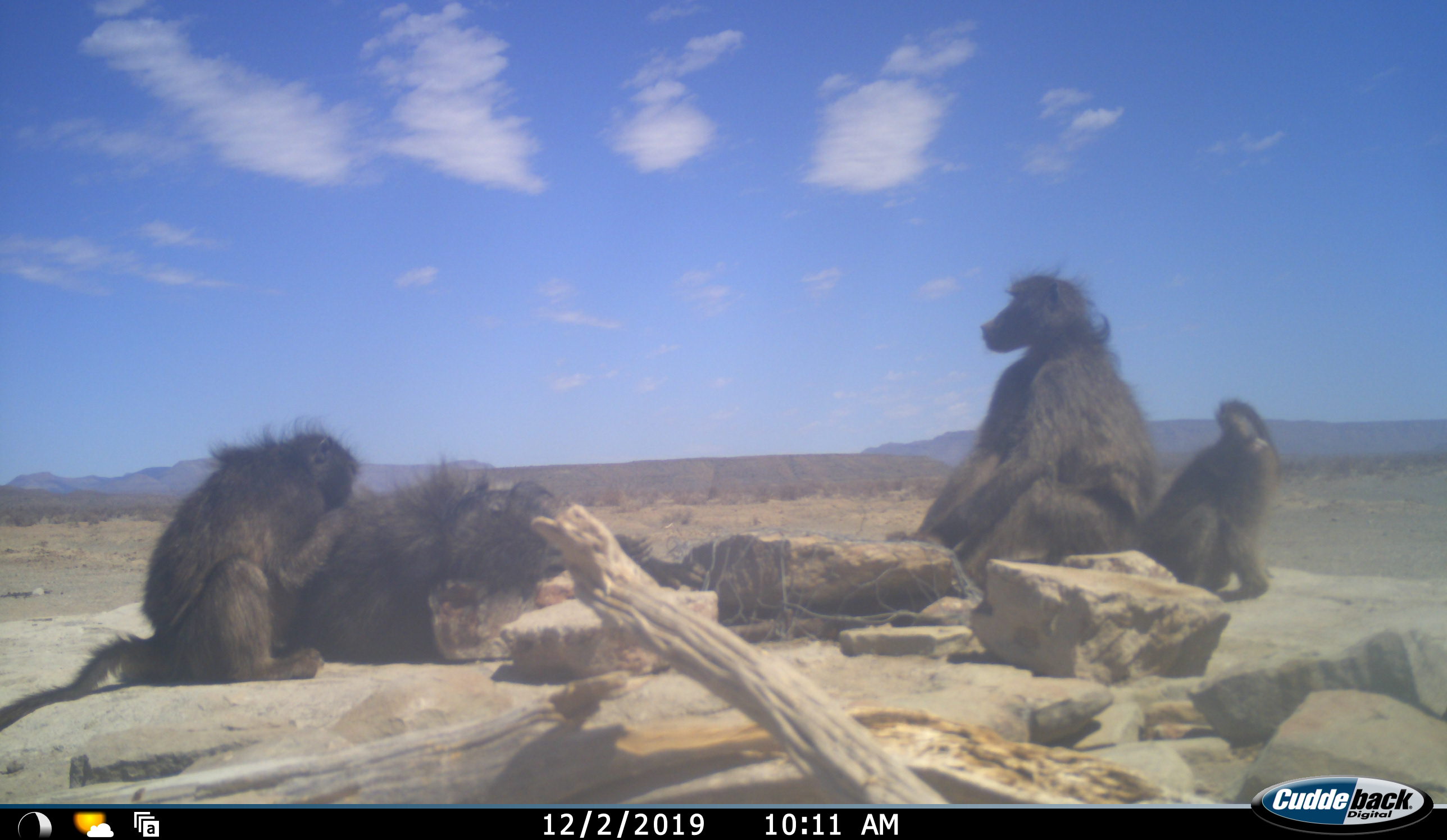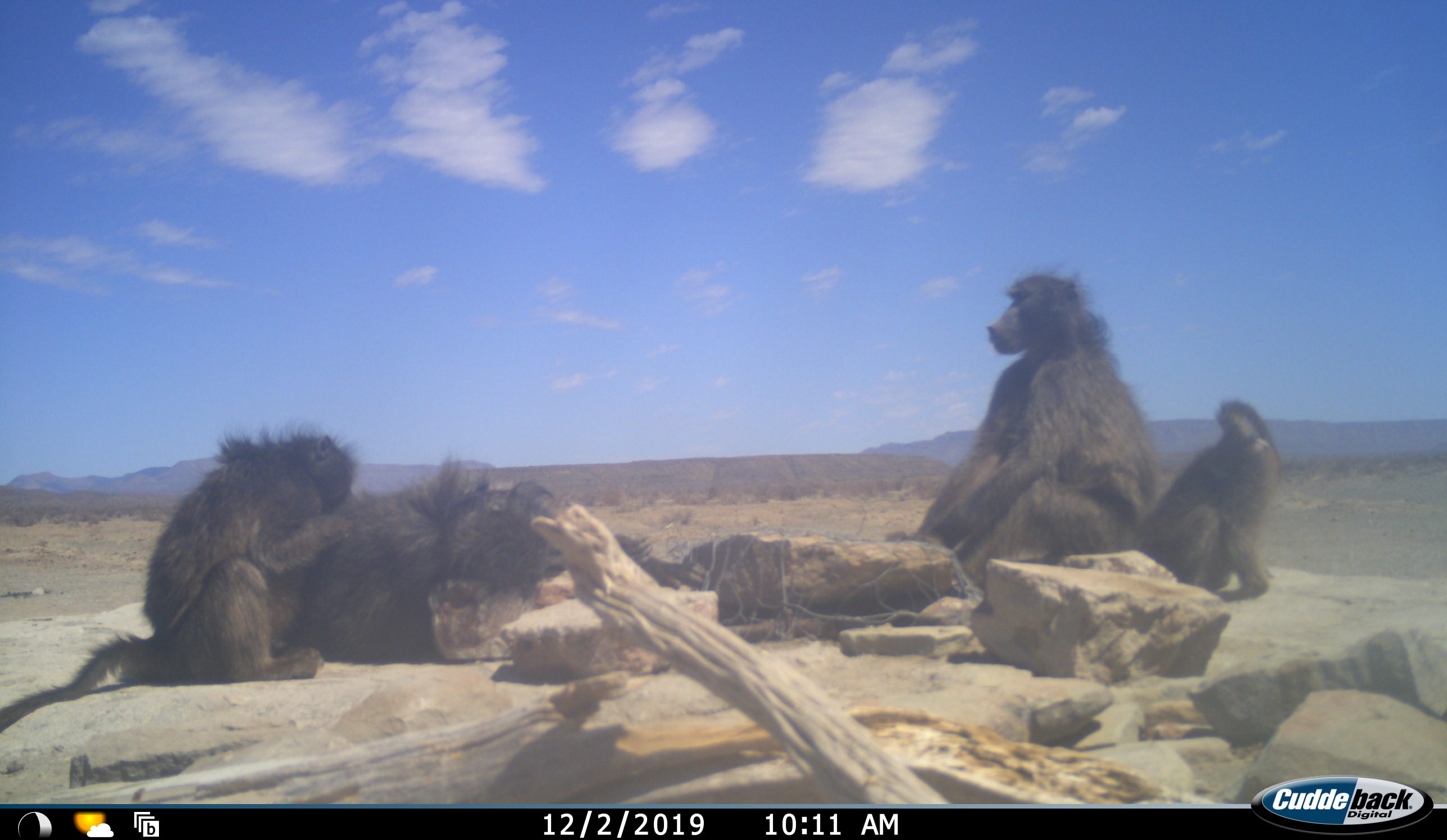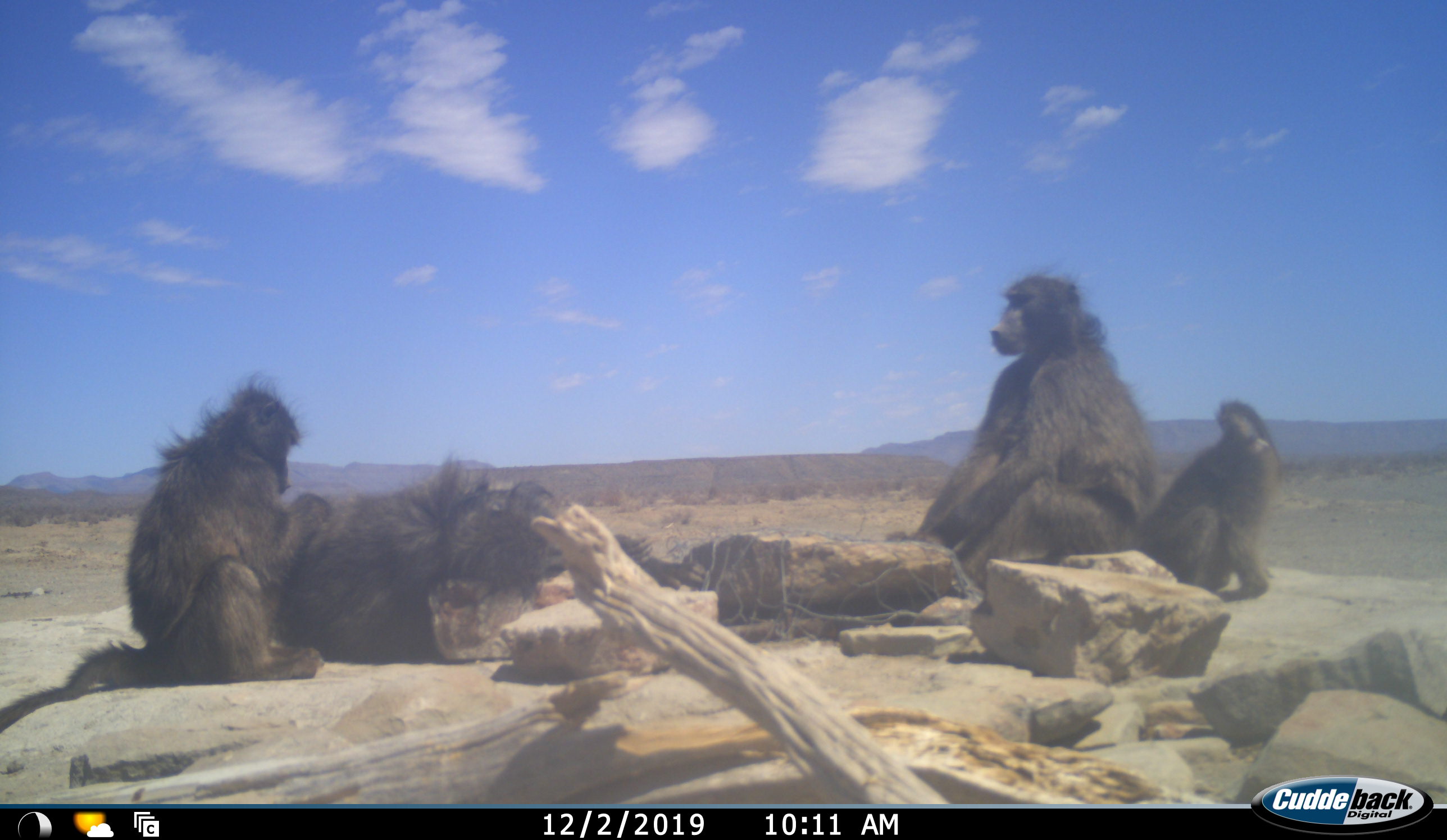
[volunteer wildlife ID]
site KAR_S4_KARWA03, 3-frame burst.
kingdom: Animalia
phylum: Chordata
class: Mammalia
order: Primates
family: Cercopithecidae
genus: Papio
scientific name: Papio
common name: baboon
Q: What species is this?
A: Baboon (Papio).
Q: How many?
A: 4.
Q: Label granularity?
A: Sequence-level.